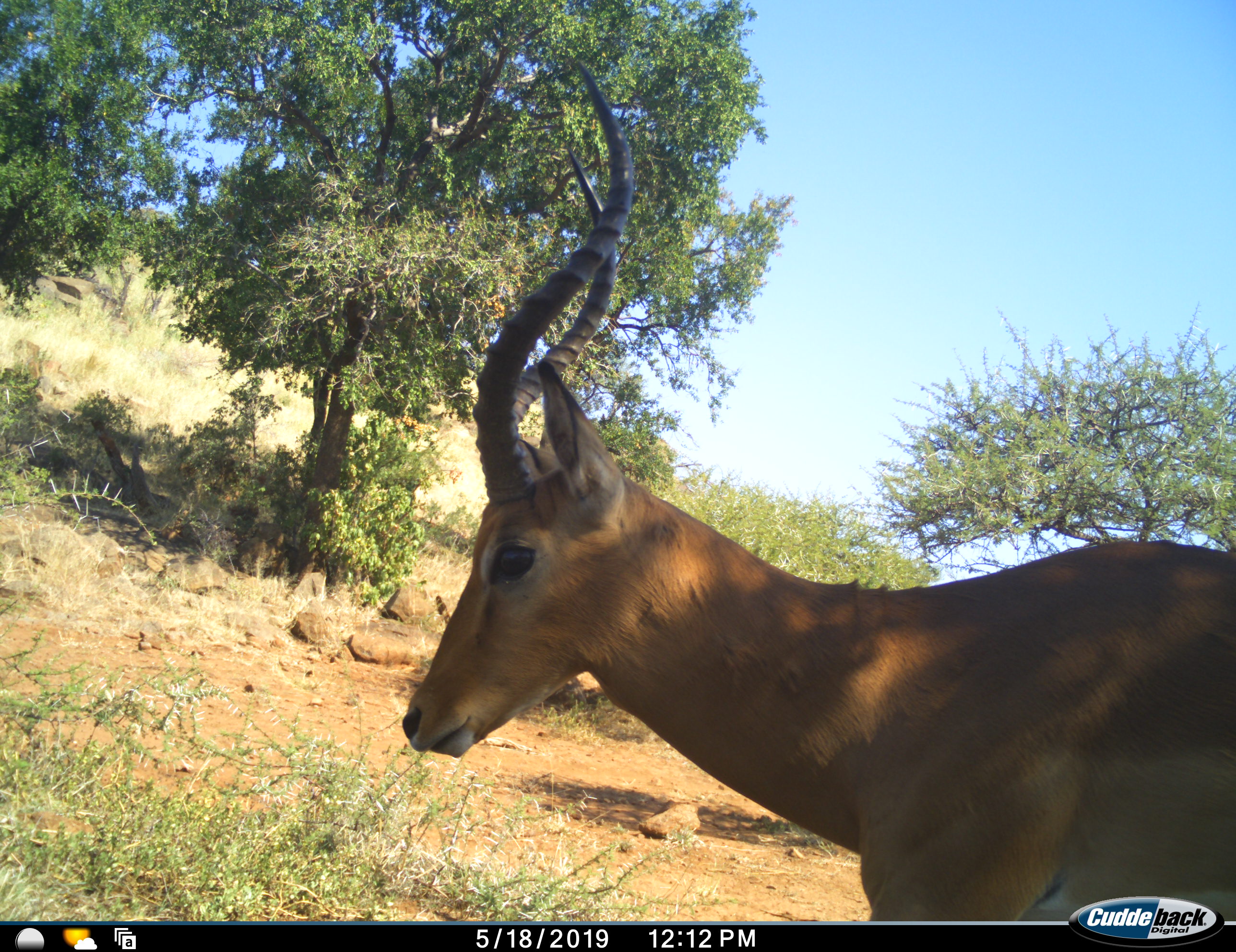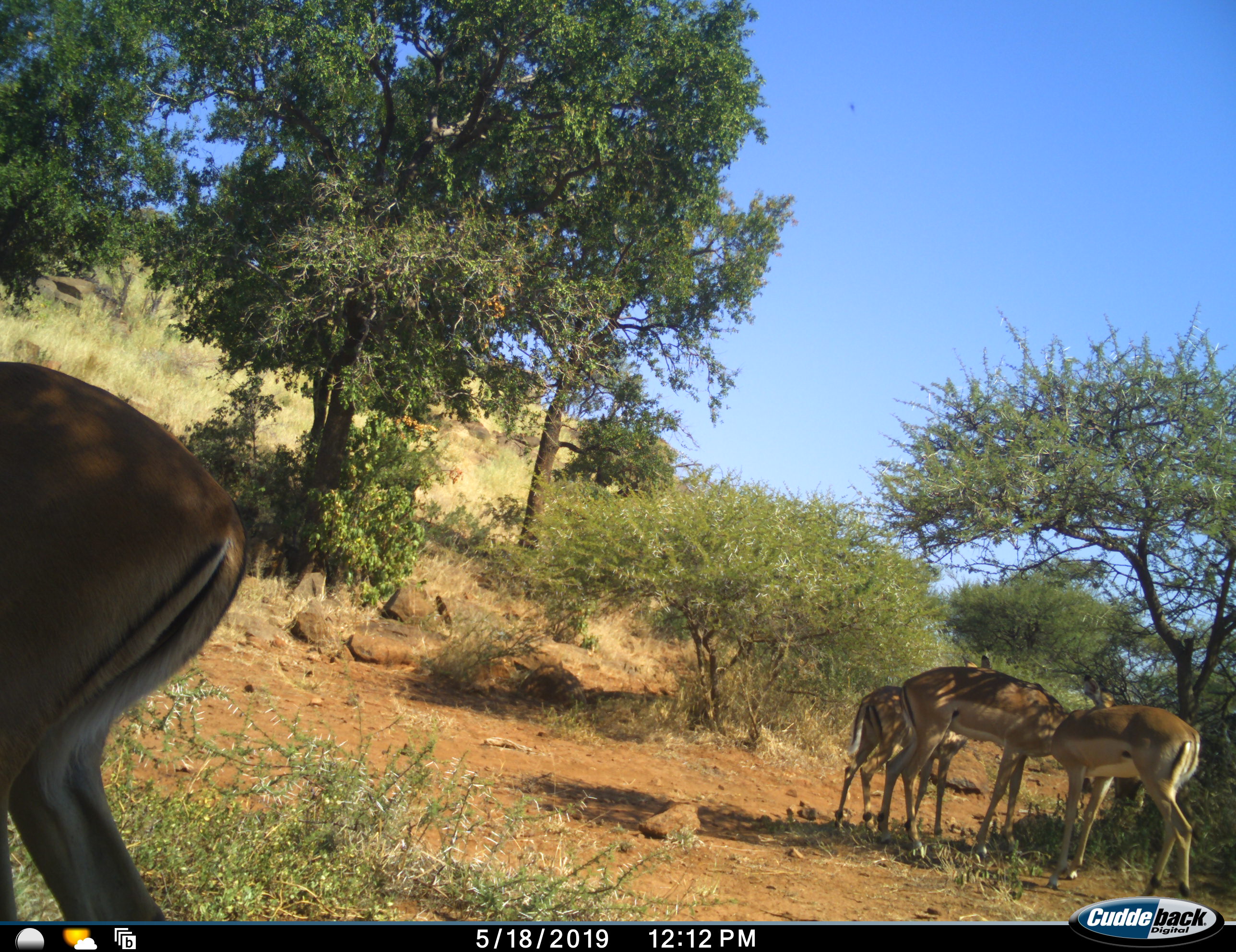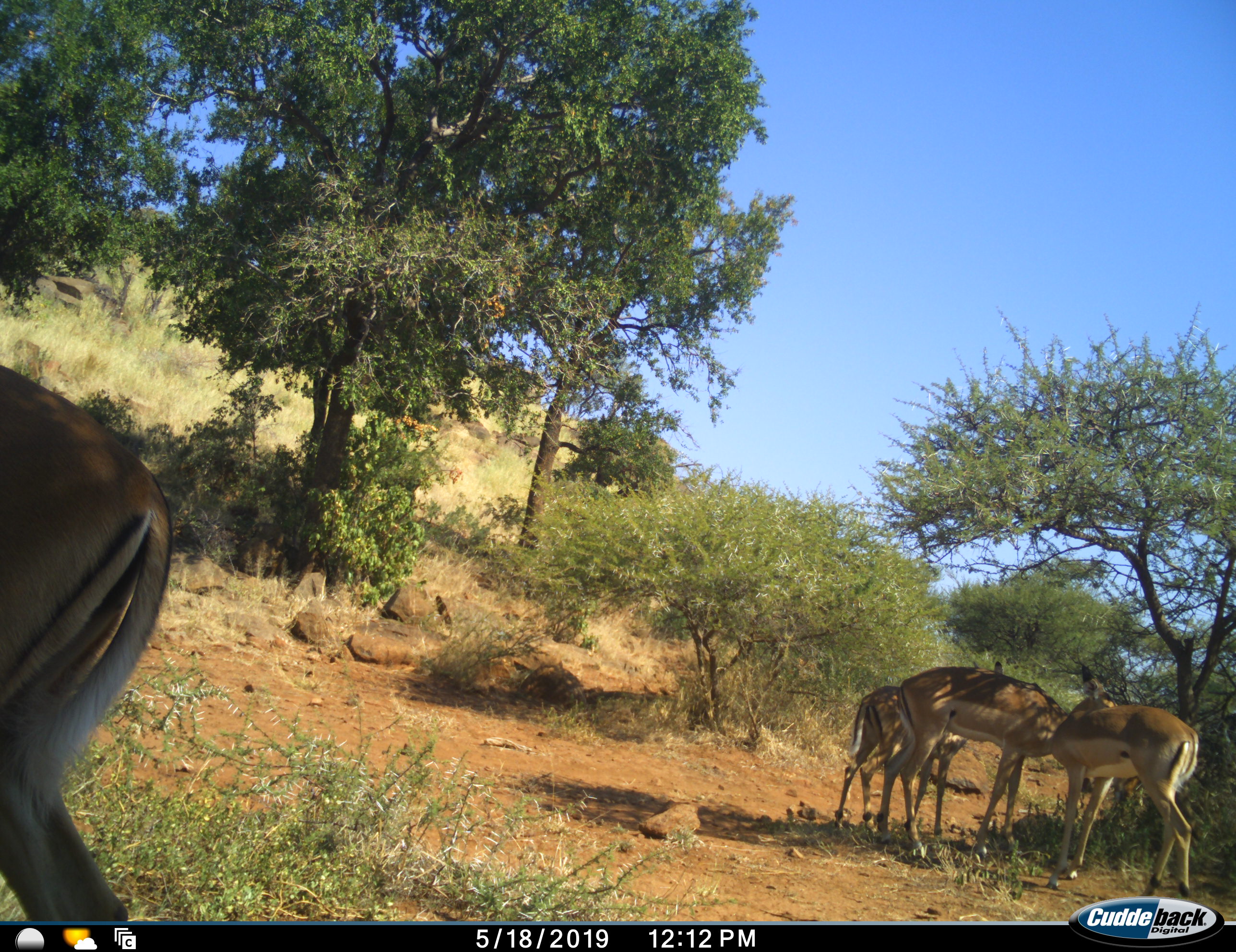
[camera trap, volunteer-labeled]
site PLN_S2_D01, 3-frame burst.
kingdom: Animalia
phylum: Chordata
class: Mammalia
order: Artiodactyla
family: Bovidae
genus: Aepyceros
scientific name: Aepyceros melampus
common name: impala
Impala (Aepyceros melampus), count 4. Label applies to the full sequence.